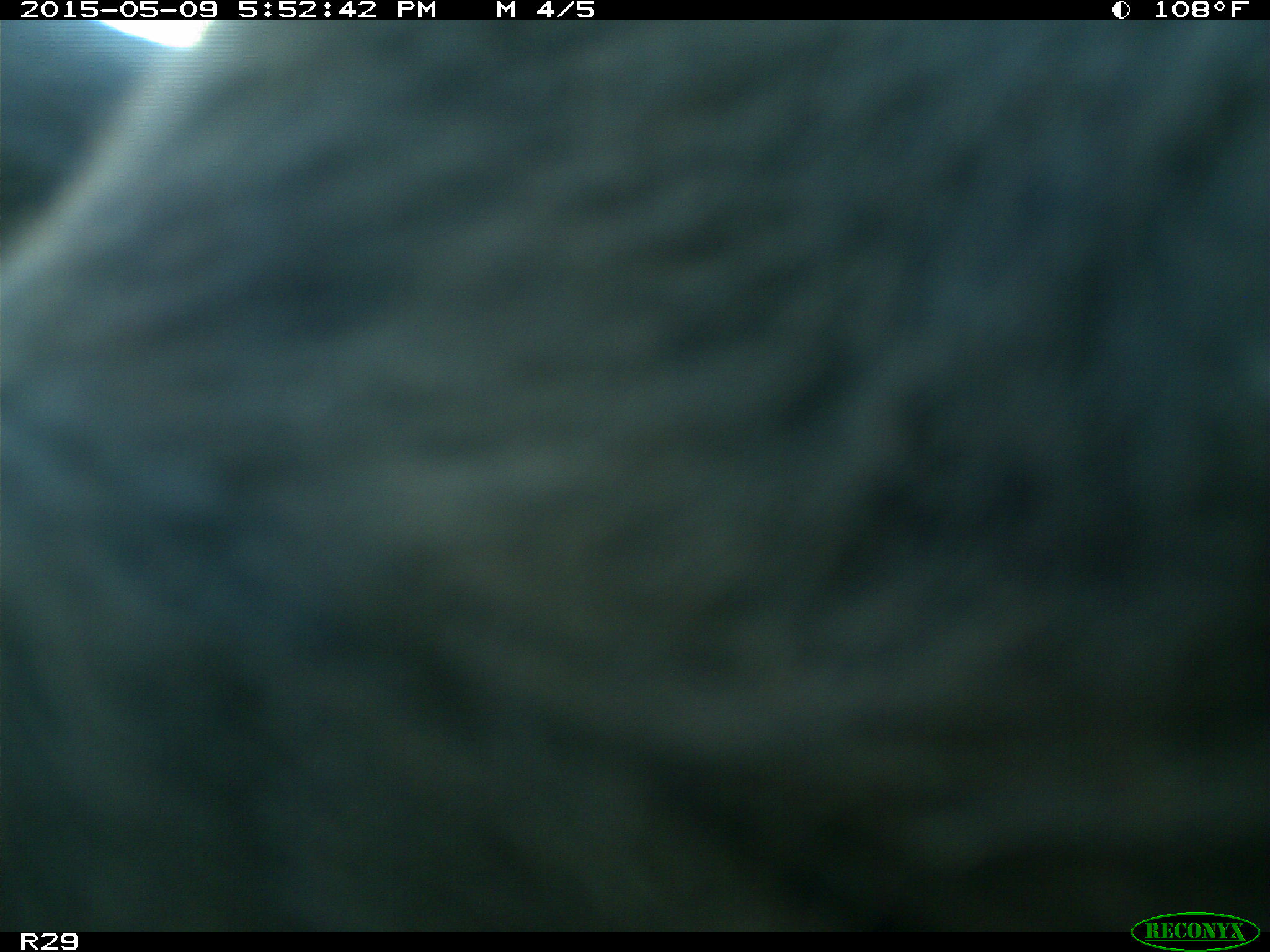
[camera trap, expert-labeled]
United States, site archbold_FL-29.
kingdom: Animalia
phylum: Chordata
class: Mammalia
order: Artiodactyla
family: Bovidae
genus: Bos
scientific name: Bos taurus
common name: domestic cow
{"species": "Bos taurus (domestic cow)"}